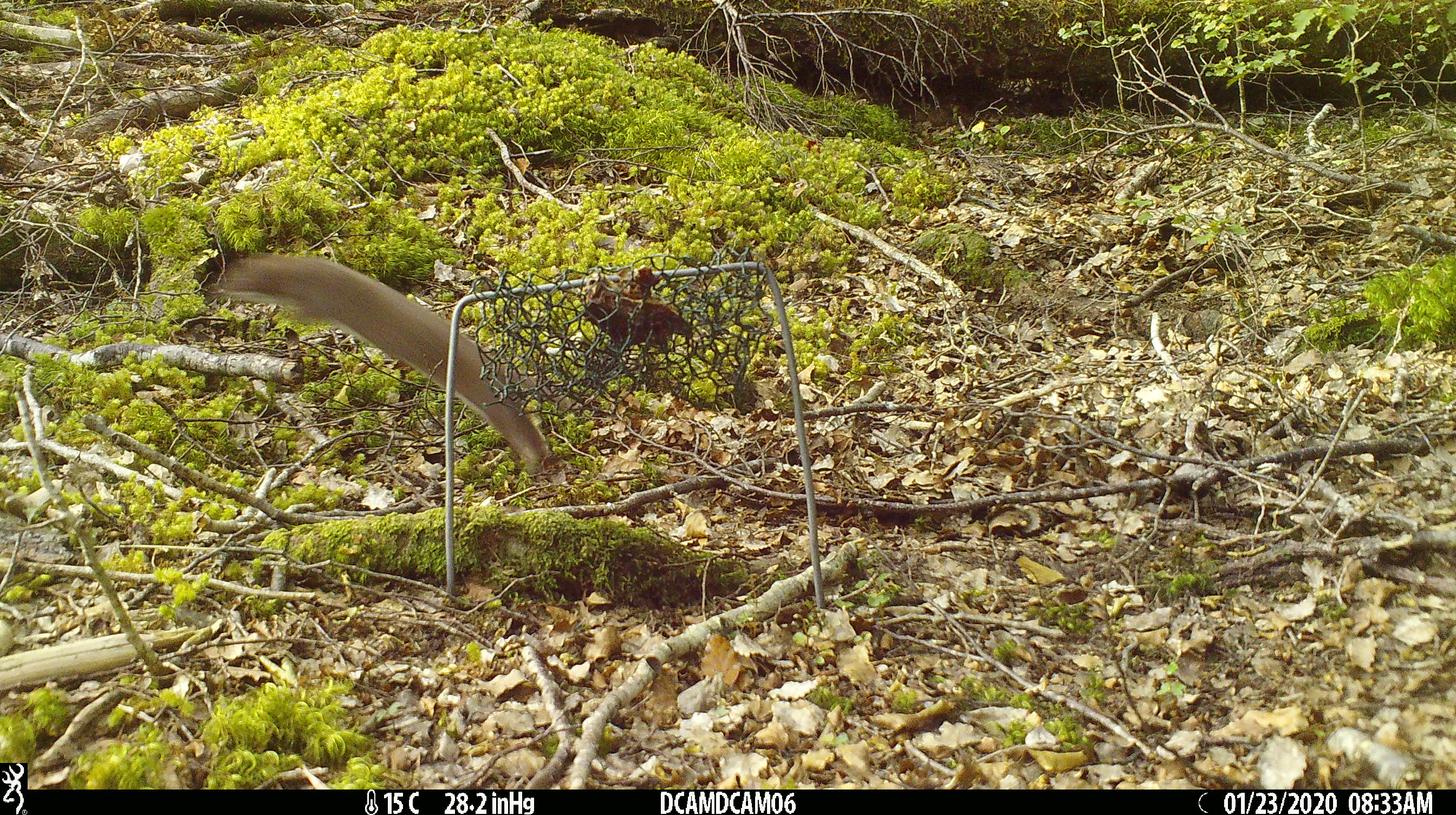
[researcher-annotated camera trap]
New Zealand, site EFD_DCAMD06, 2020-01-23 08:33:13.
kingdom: Animalia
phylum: Chordata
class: Mammalia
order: Carnivora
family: Mustelidae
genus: Mustela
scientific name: Mustela nivalis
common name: least weasel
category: weasel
Weasel (least weasel) (Mustela nivalis).